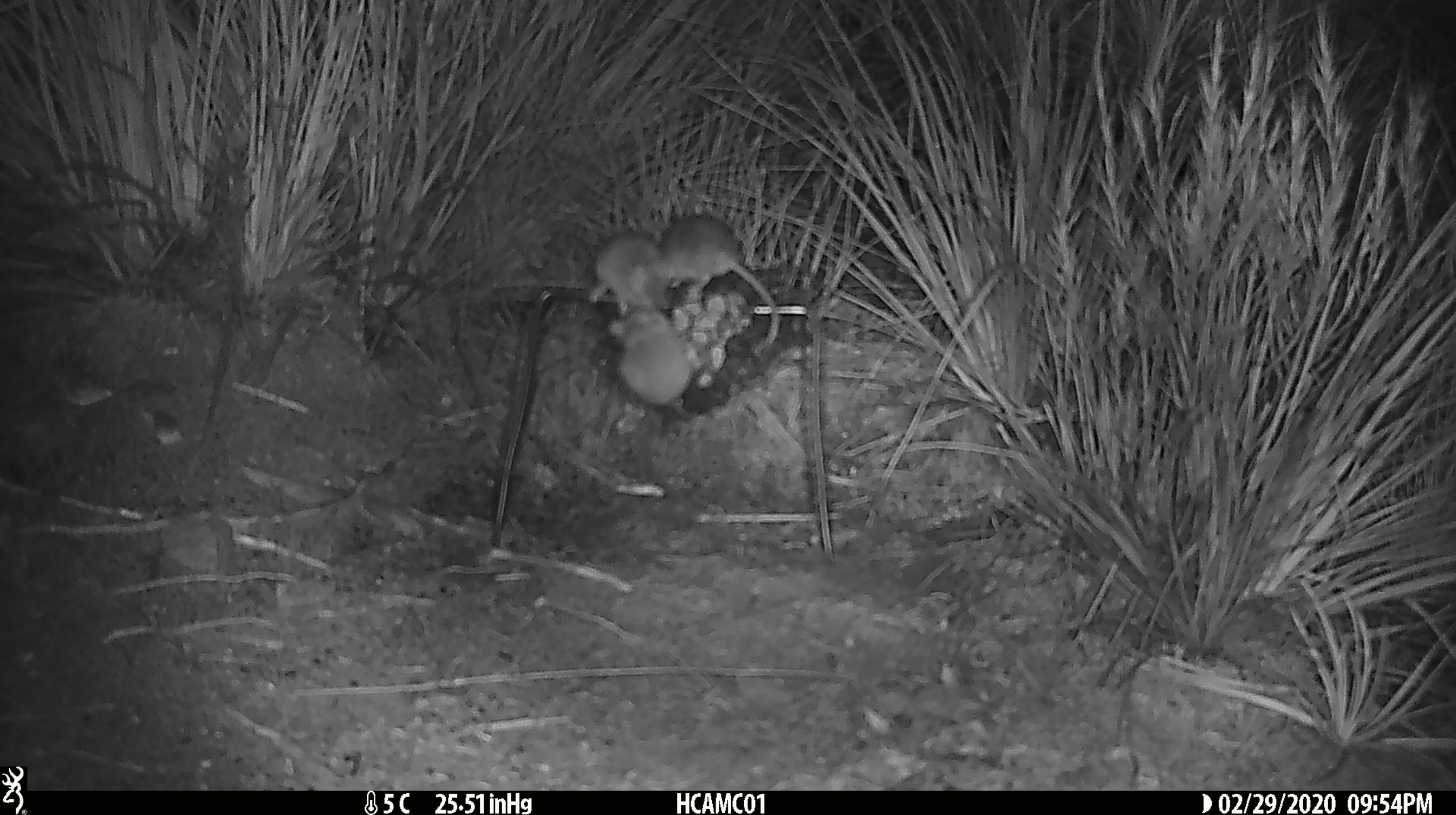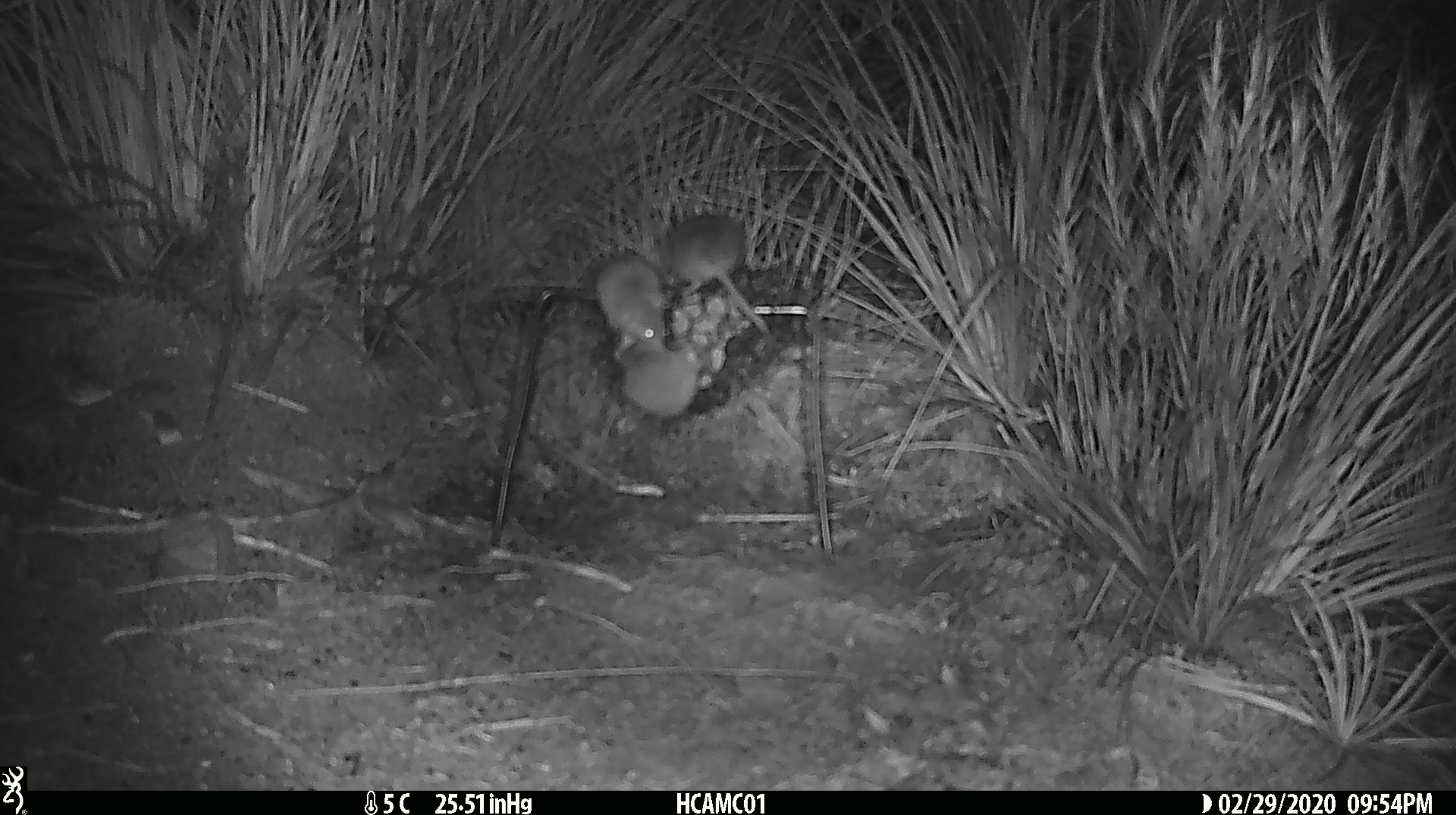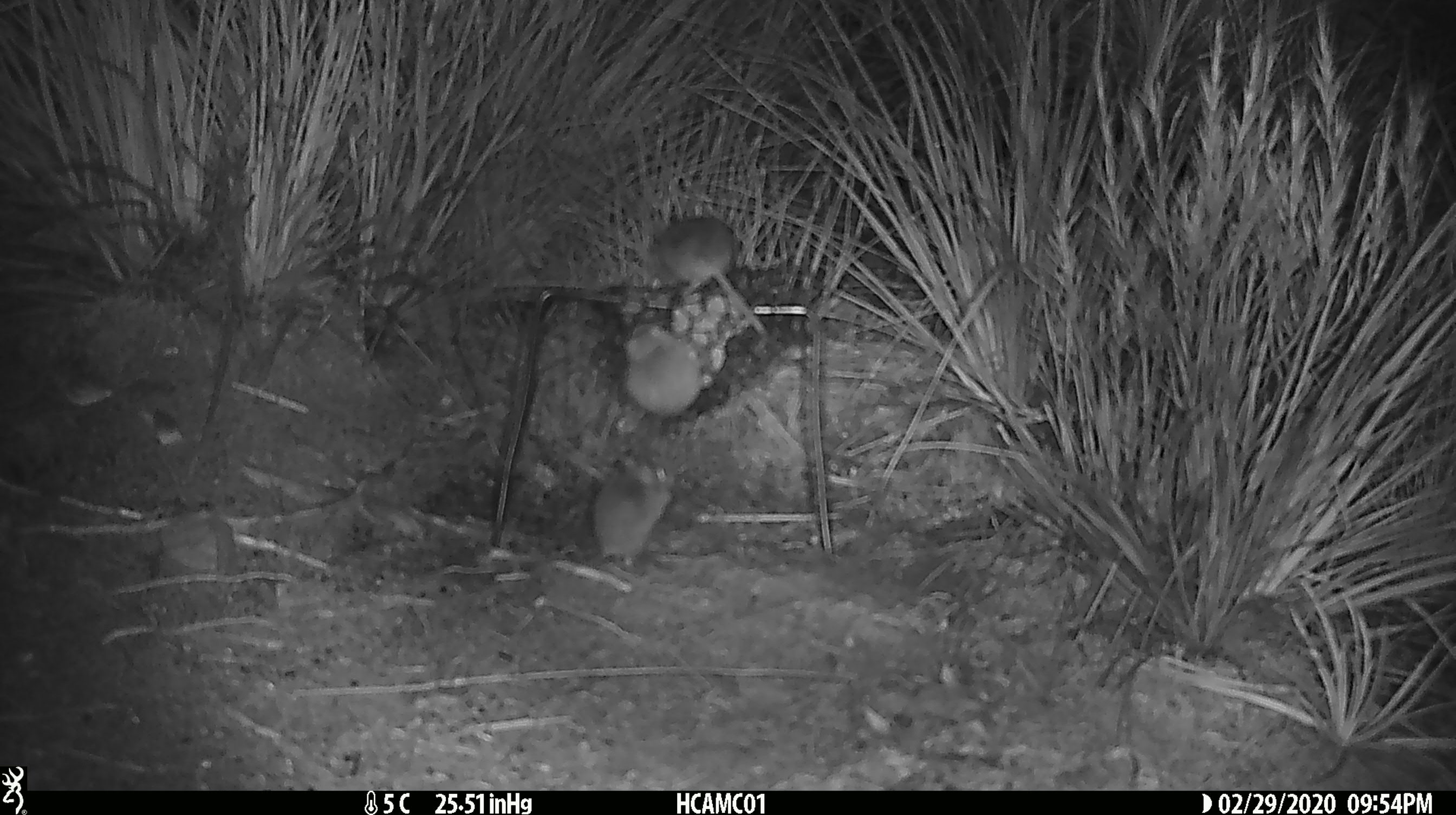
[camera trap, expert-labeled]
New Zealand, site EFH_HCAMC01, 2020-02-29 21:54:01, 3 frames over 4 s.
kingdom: Animalia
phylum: Chordata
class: Mammalia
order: Rodentia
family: Muridae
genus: Mus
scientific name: Mus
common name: mouse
Mouse (Mus).